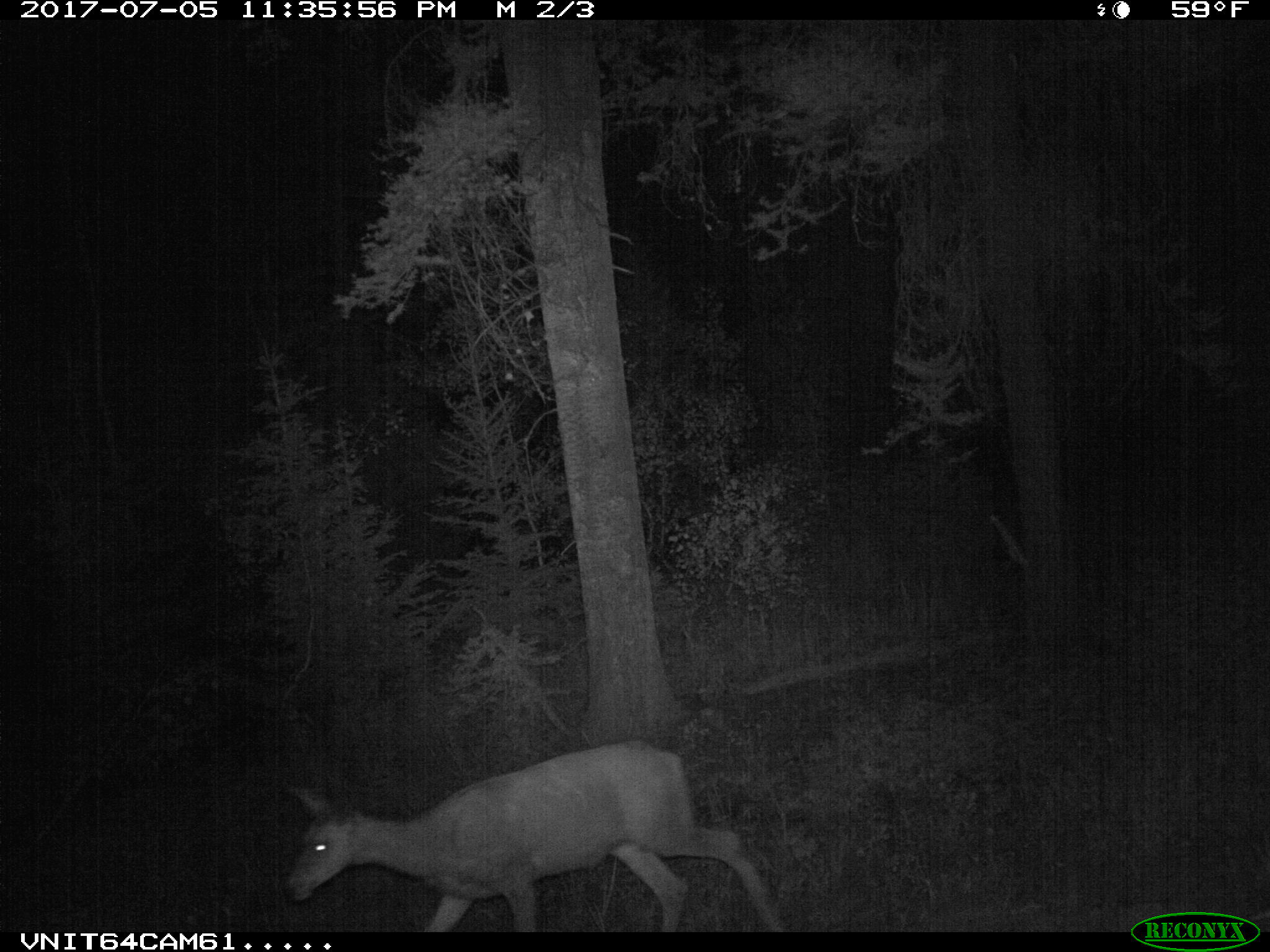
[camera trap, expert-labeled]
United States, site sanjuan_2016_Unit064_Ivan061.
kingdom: Animalia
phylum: Chordata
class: Mammalia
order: Artiodactyla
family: Cervidae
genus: Odocoileus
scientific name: Odocoileus hemionus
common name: mule deer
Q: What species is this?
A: Odocoileus hemionus (mule deer).